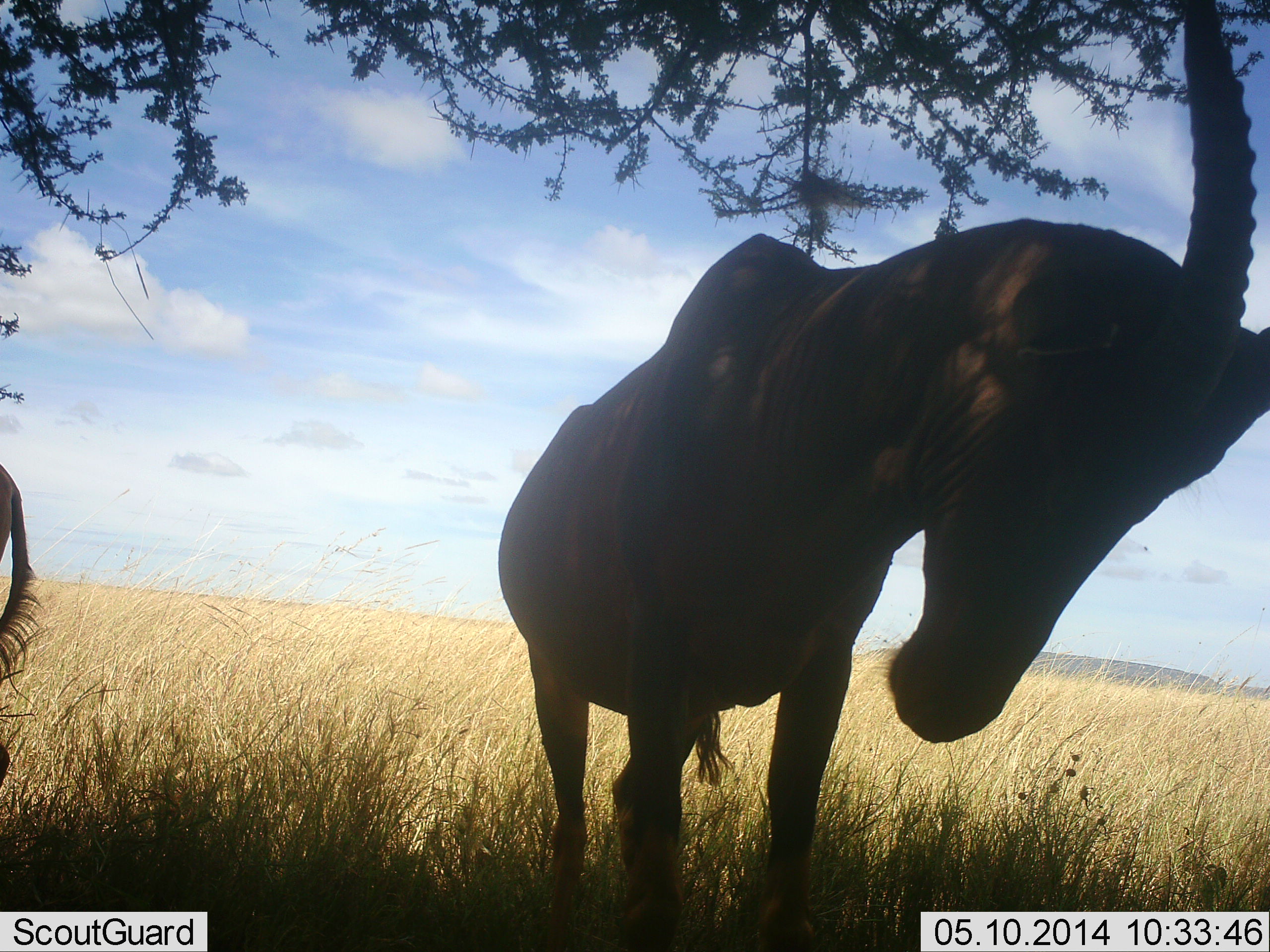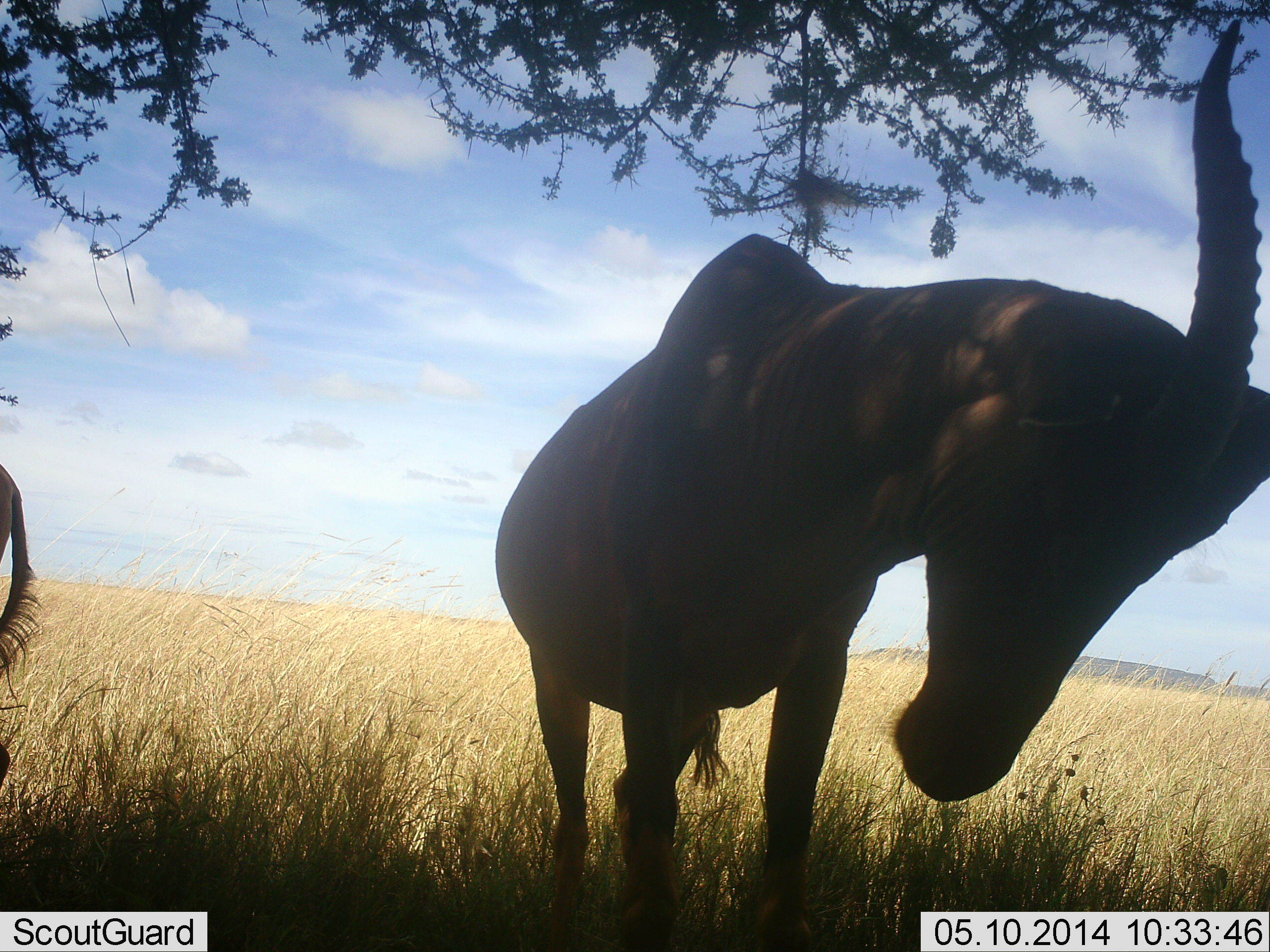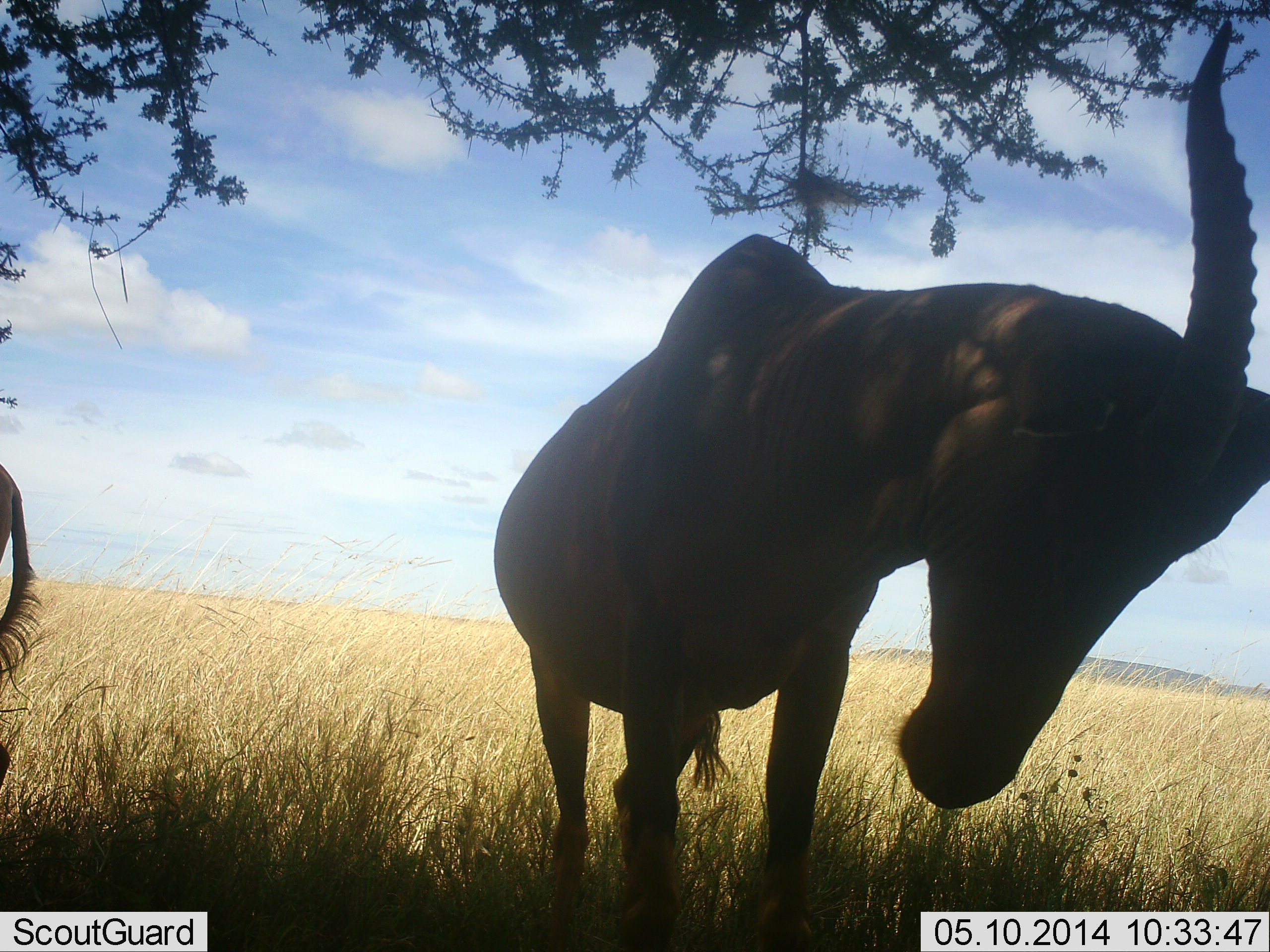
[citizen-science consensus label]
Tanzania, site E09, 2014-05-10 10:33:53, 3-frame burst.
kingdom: Animalia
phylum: Chordata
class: Mammalia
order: Artiodactyla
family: Bovidae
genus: Damaliscus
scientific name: Damaliscus lunatus jimela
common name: topi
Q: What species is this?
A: Topi (Damaliscus lunatus jimela).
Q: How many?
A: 2.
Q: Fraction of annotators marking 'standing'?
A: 90%.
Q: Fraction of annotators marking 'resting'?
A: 10%.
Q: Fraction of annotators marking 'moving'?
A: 0%.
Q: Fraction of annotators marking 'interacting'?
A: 10%.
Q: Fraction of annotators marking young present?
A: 0%.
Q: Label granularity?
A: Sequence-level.